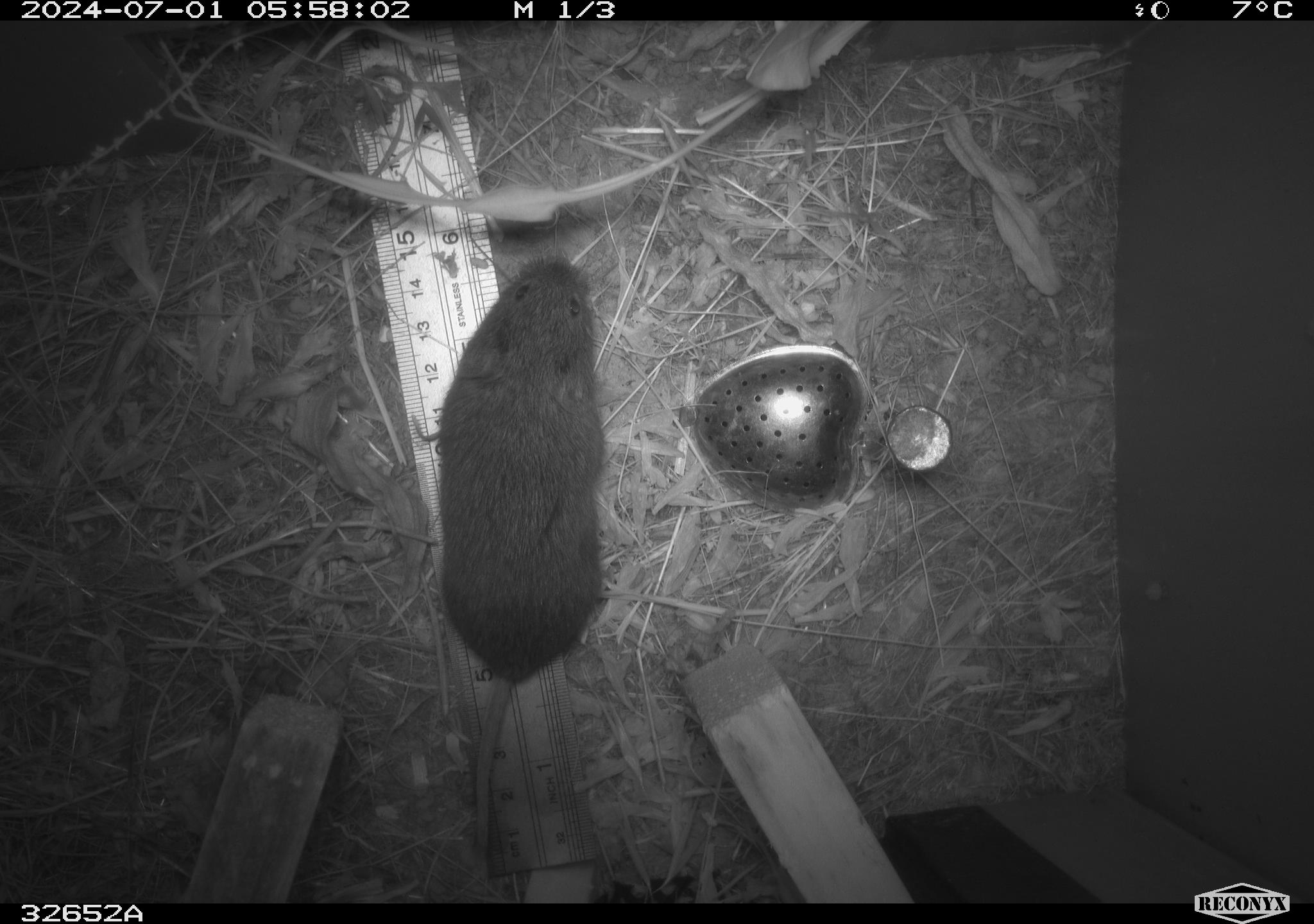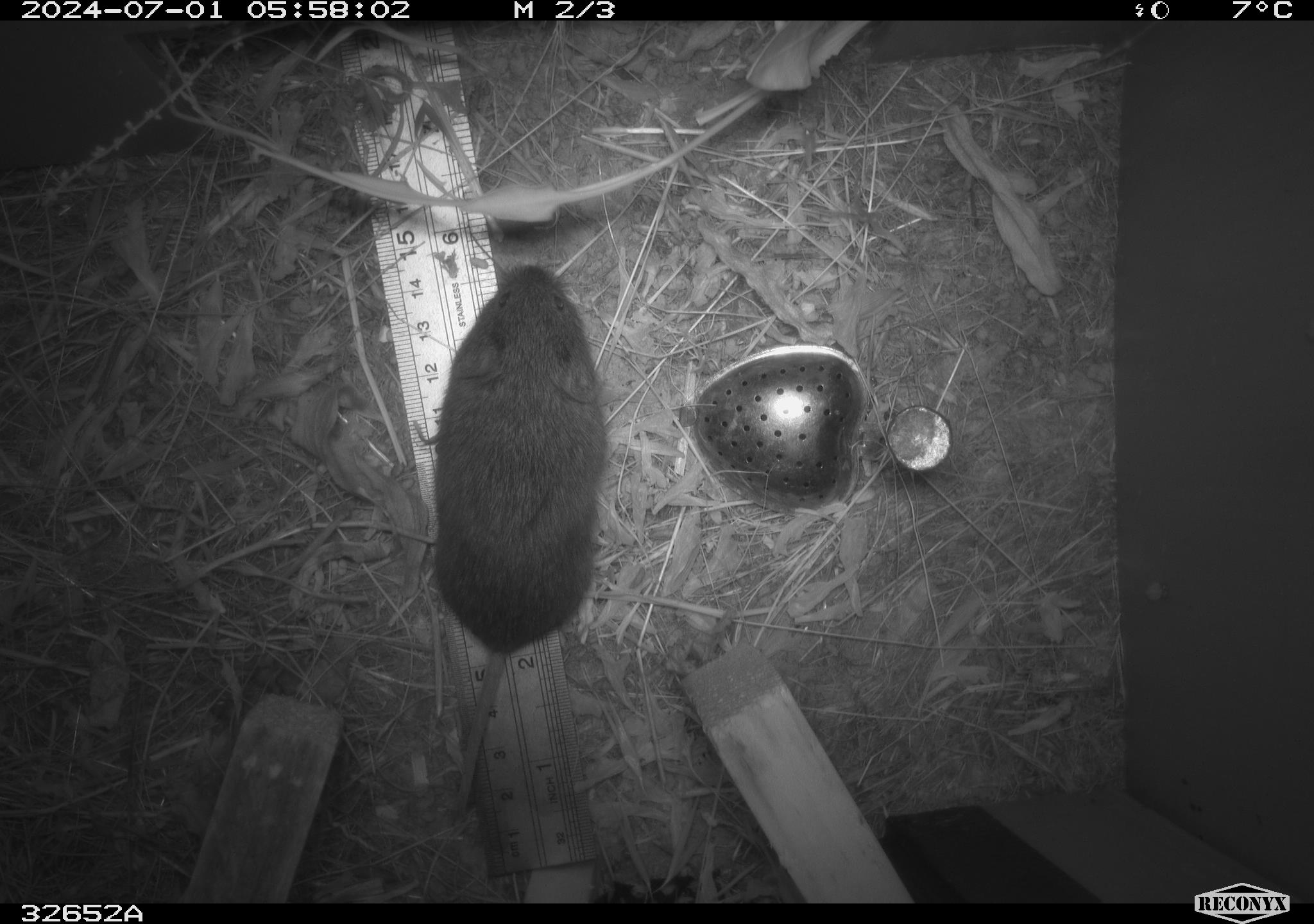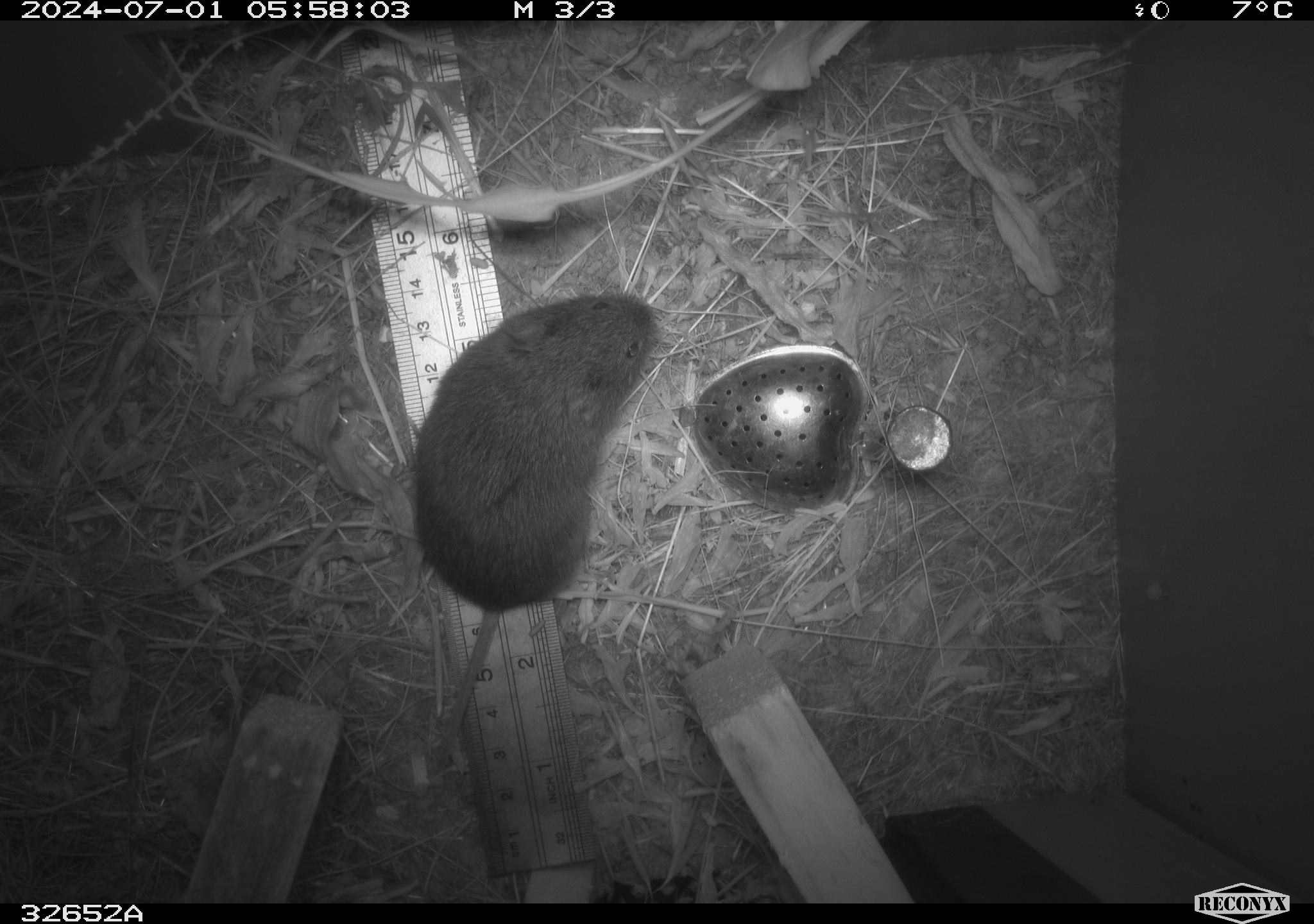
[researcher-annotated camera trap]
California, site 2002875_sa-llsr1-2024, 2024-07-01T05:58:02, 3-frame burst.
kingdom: Animalia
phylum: Chordata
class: Mammalia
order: Rodentia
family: Cricetidae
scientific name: Arvicolinae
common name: voles, lemmings, and muskrats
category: arvicolinae subfamily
Arvicolinae subfamily (voles, lemmings, and muskrats) (Arvicolinae).